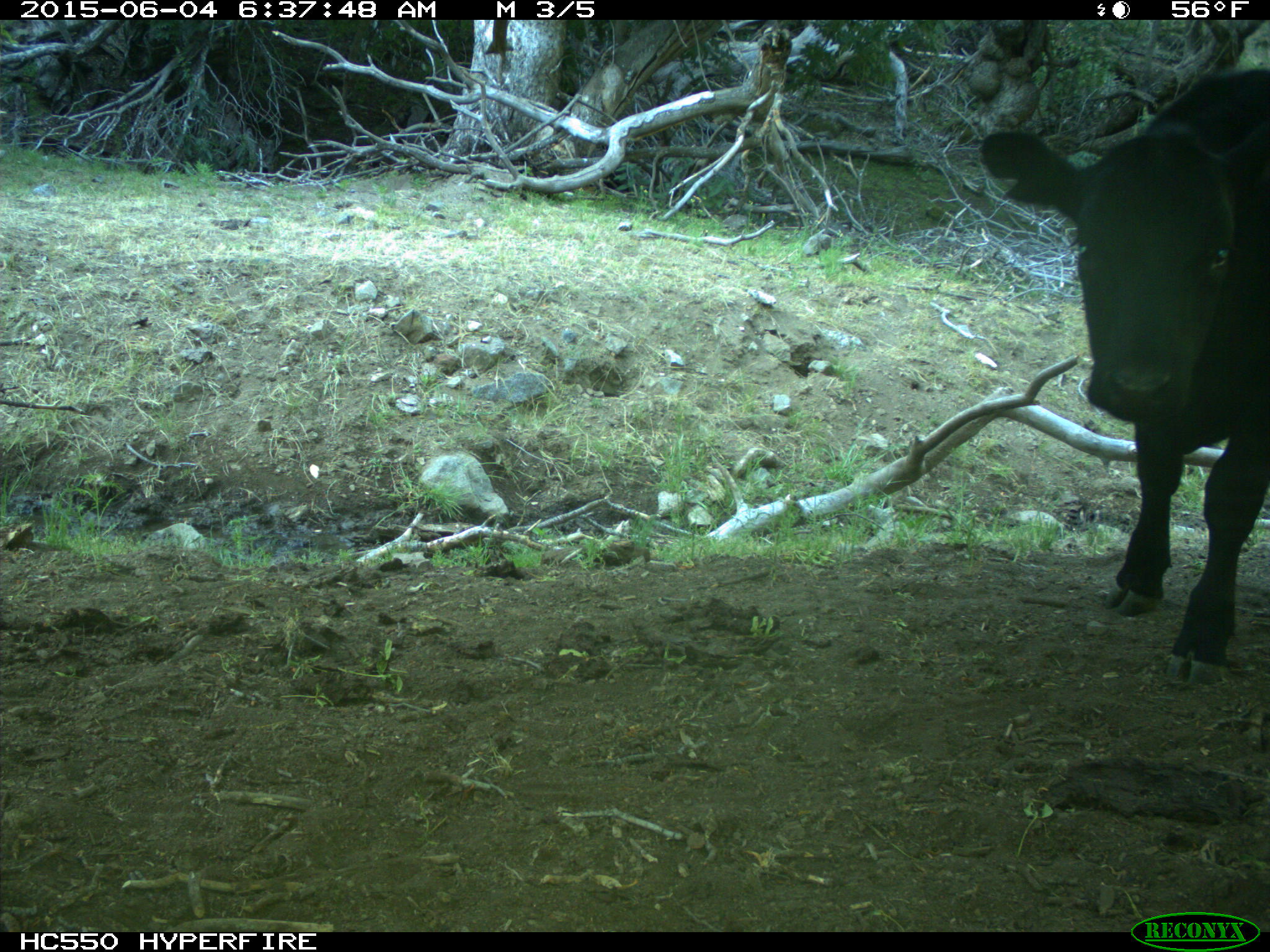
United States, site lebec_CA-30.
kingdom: Animalia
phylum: Chordata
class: Mammalia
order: Artiodactyla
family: Bovidae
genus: Bos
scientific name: Bos taurus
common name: domestic cow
Bos taurus (domestic cow).